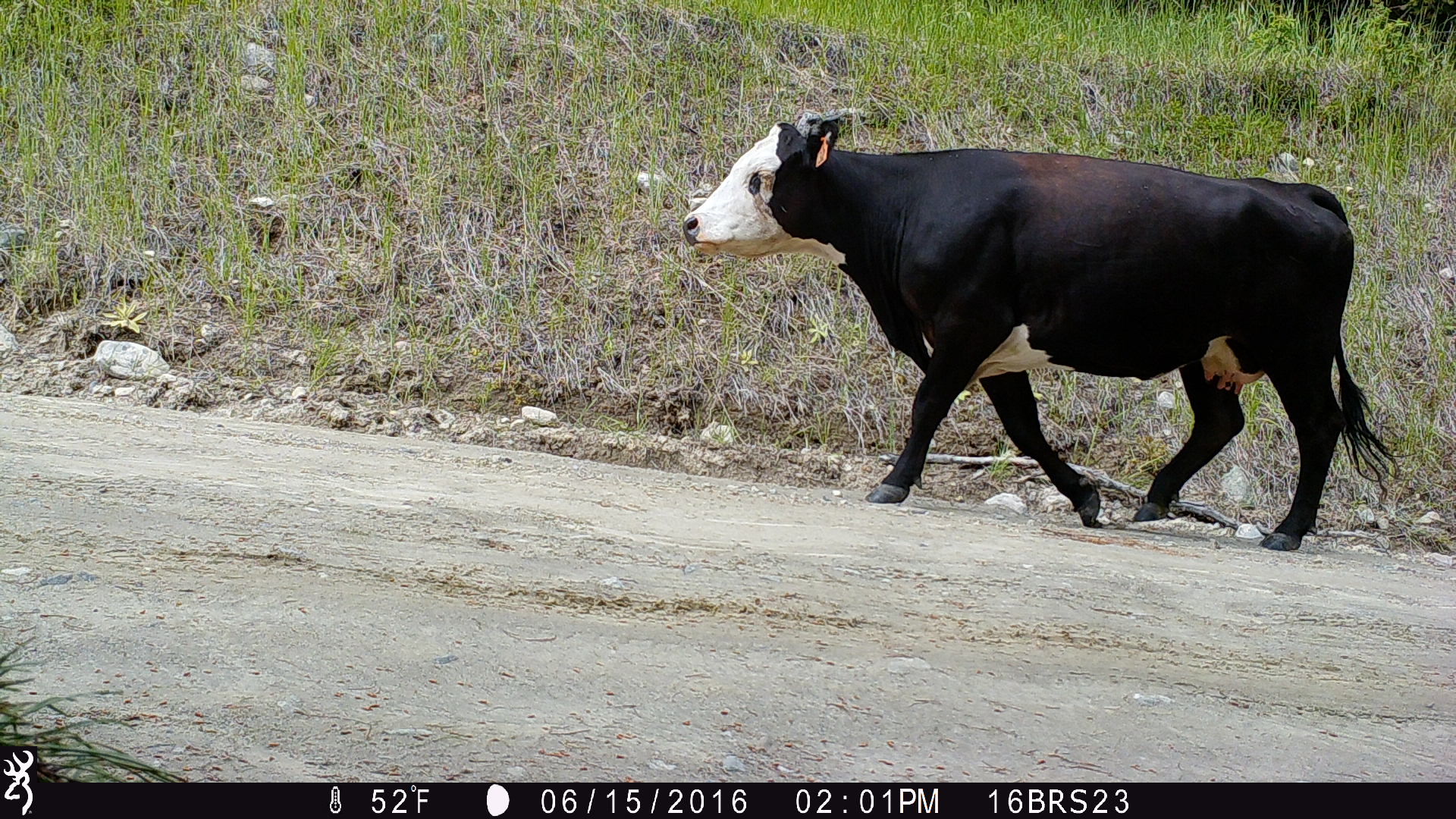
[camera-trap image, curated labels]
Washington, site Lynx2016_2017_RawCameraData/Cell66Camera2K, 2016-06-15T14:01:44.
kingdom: Animalia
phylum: Chordata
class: Mammalia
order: Artiodactyla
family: Bovidae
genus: Bos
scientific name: Bos taurus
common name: domestic cattle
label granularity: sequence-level